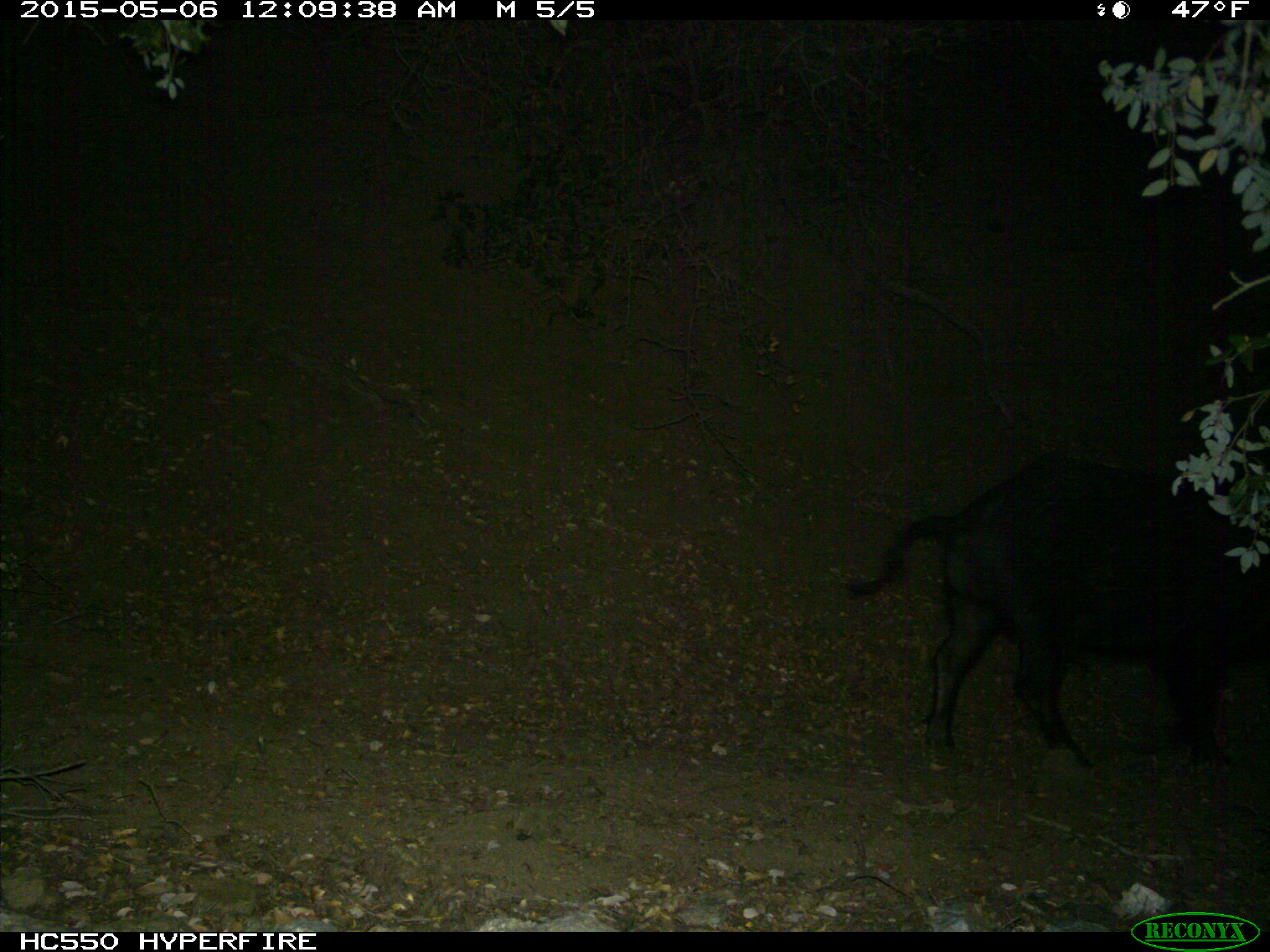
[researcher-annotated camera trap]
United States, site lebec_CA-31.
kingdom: Animalia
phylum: Chordata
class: Mammalia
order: Artiodactyla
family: Suidae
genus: Sus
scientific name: Sus scrofa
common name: wild boar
Sus scrofa (wild boar).